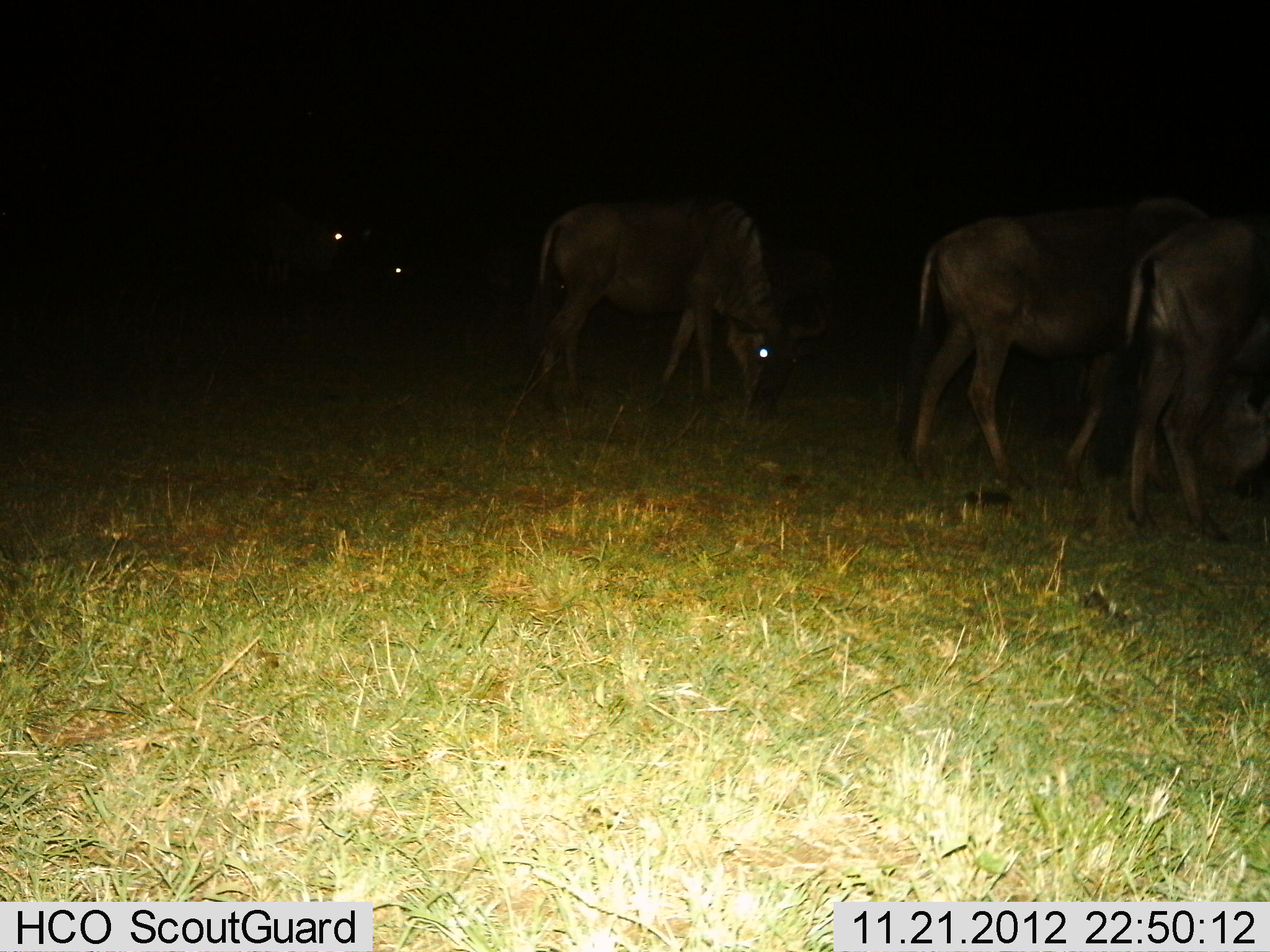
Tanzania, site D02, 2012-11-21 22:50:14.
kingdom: Animalia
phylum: Chordata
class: Mammalia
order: Artiodactyla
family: Bovidae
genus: Connochaetes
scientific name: Connochaetes taurinus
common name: blue wildebeest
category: wildebeest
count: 5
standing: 42%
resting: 0%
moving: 16%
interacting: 5%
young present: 3%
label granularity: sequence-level